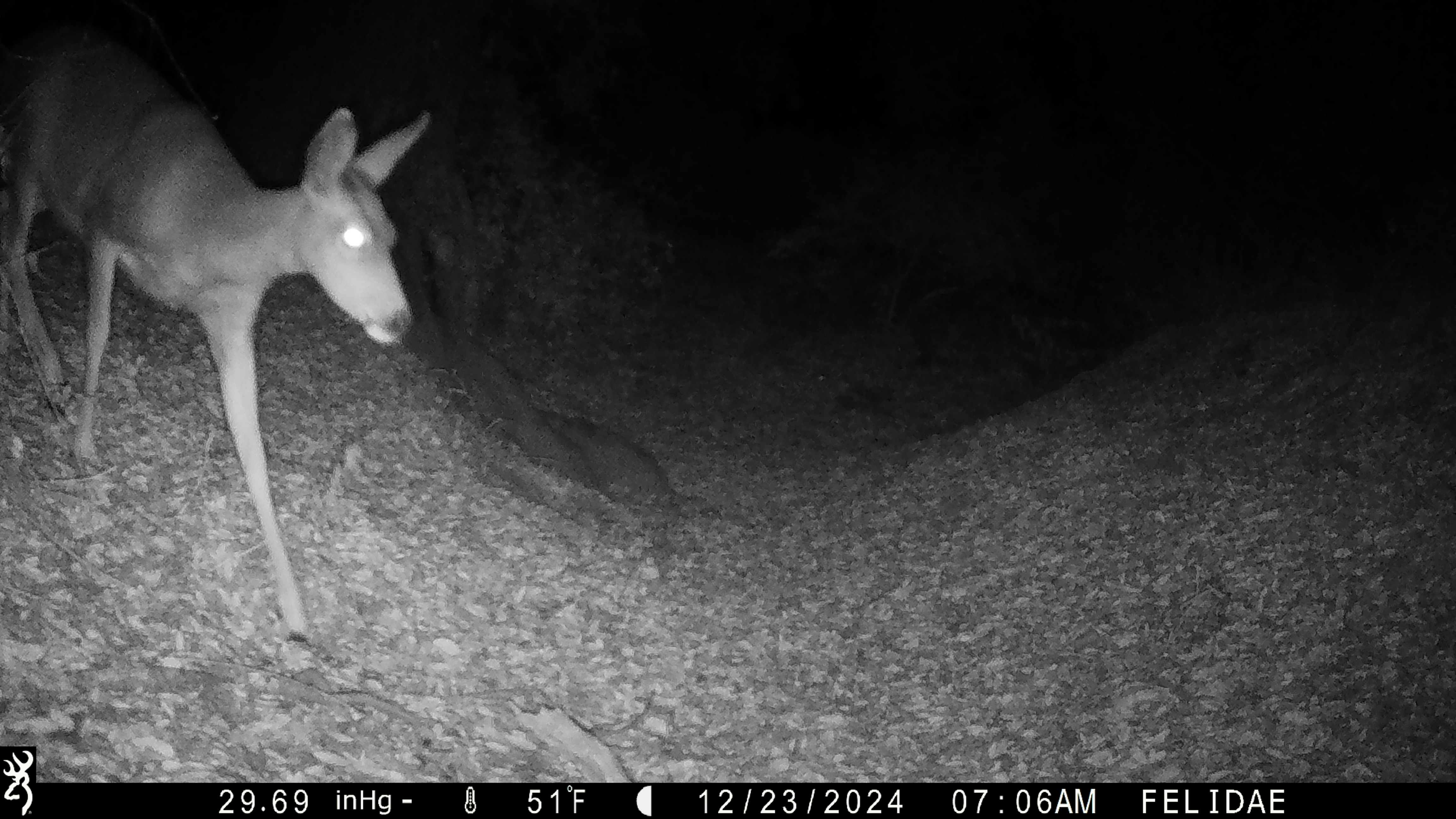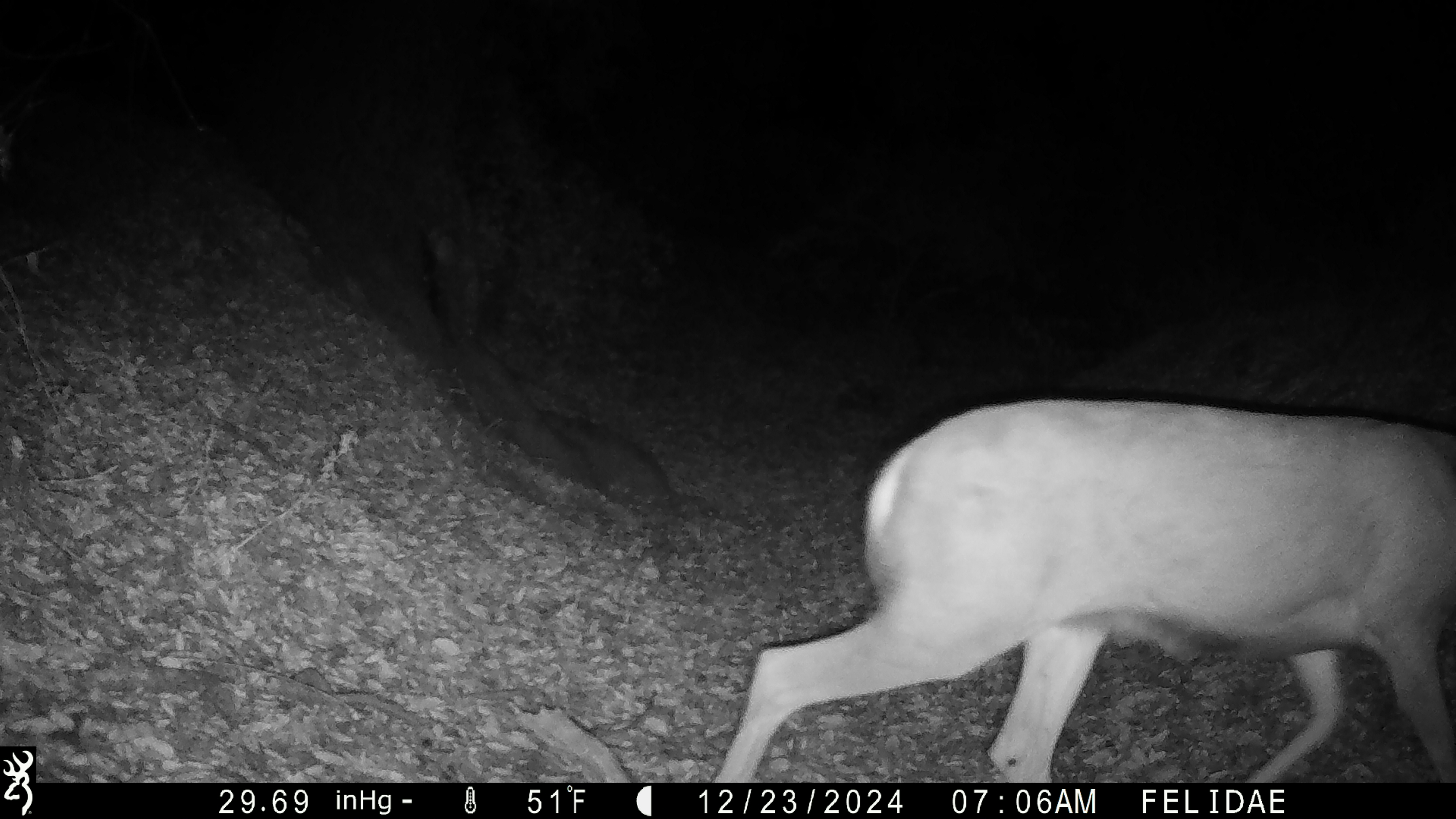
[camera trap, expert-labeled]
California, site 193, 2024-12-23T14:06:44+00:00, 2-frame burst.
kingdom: Animalia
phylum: Chordata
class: Mammalia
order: Artiodactyla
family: Cervidae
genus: Odocoileus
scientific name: Odocoileus hemionus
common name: mule deer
Mule deer (Odocoileus hemionus).